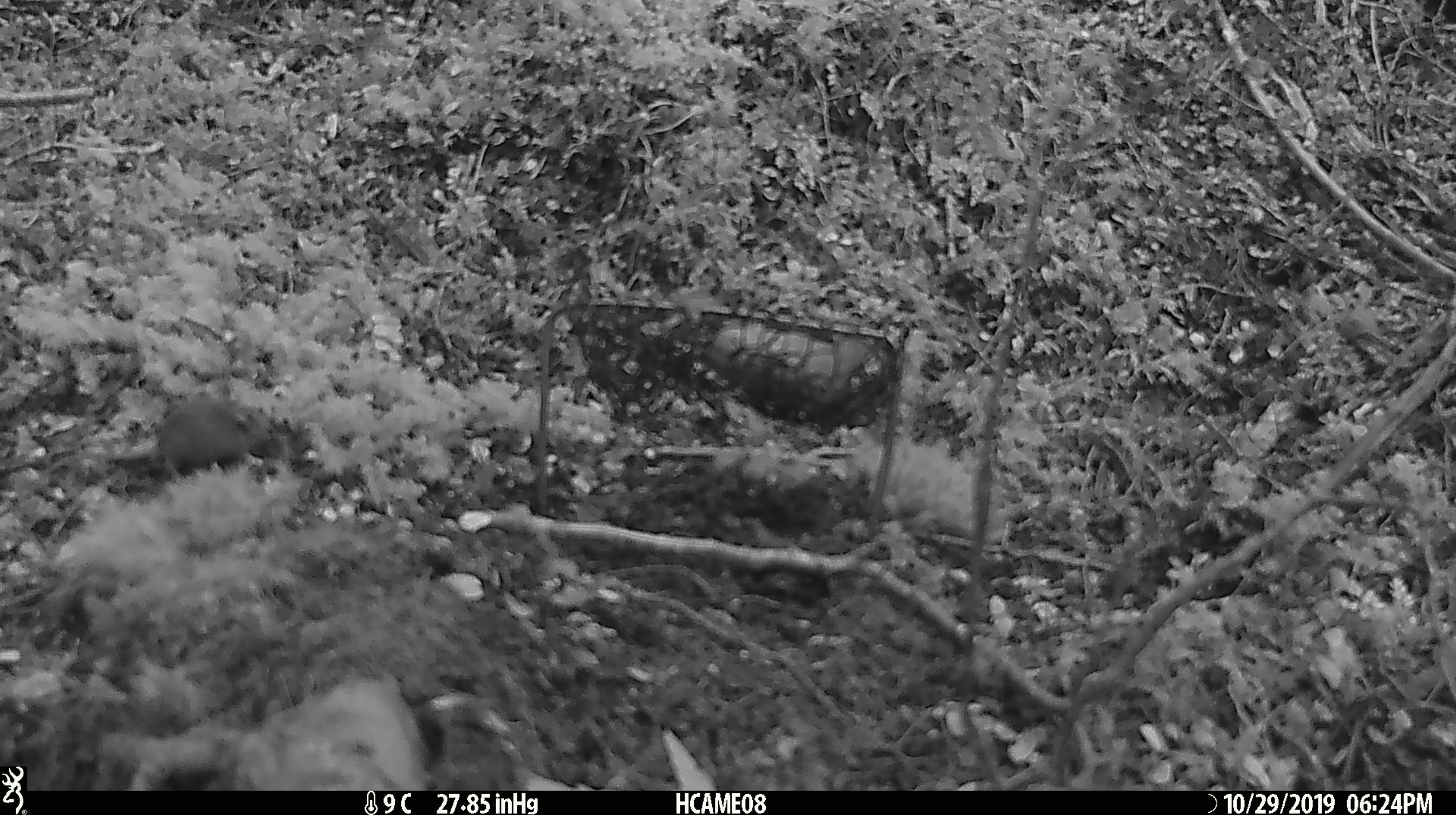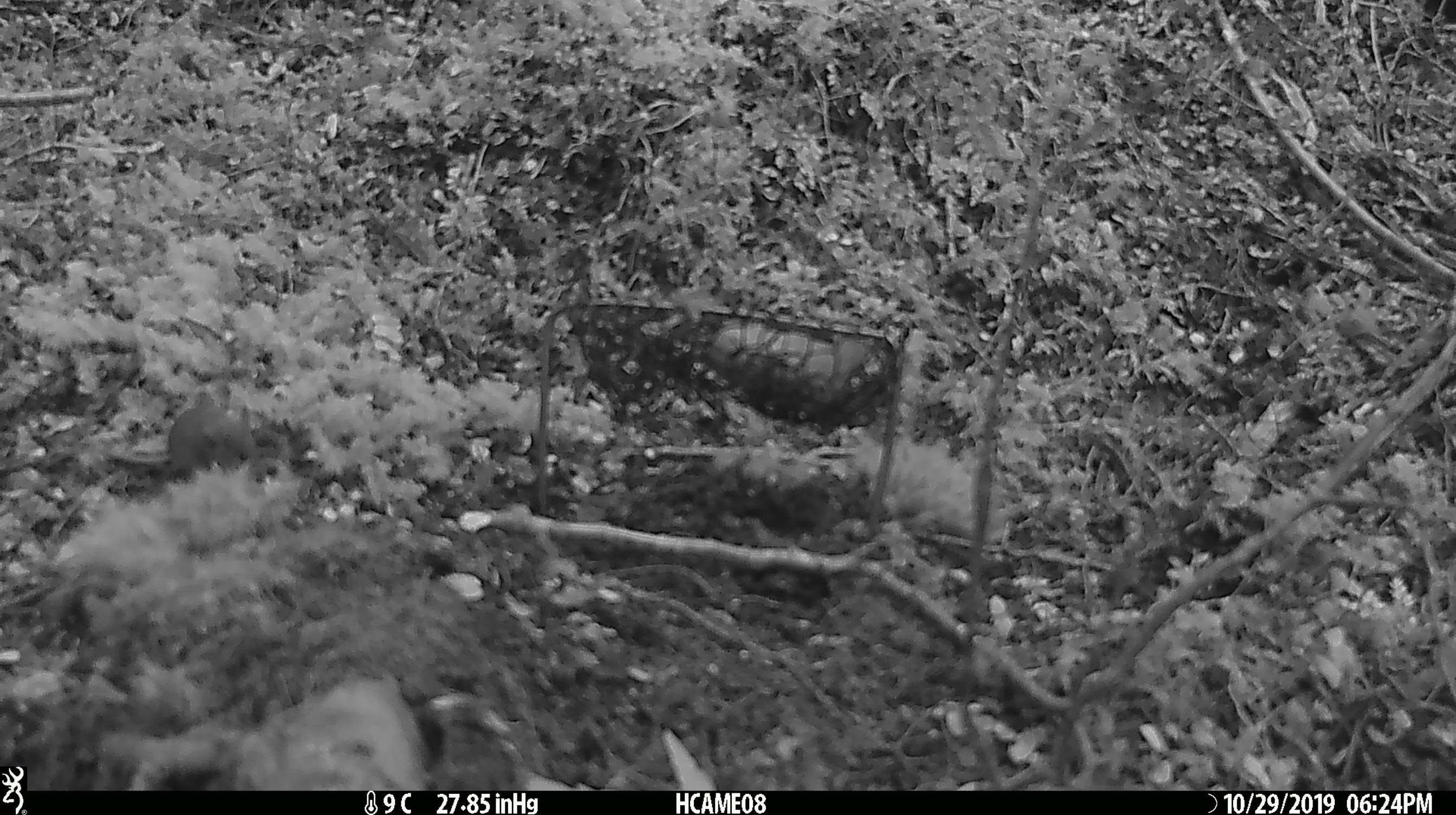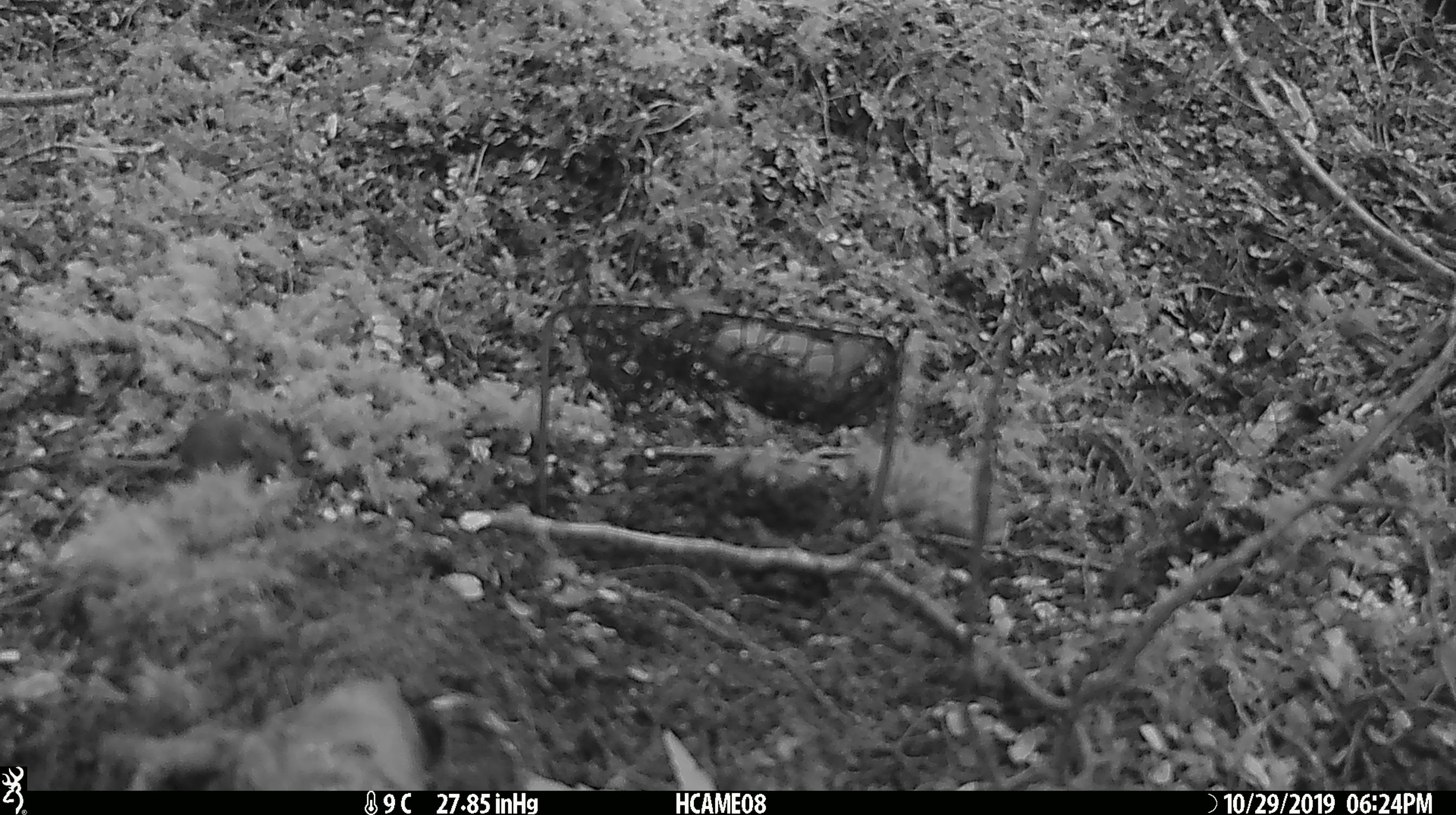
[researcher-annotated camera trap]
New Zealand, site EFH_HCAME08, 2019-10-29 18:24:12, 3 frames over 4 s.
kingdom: Animalia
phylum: Chordata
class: Mammalia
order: Rodentia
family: Muridae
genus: Mus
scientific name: Mus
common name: mouse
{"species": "mouse (Mus)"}